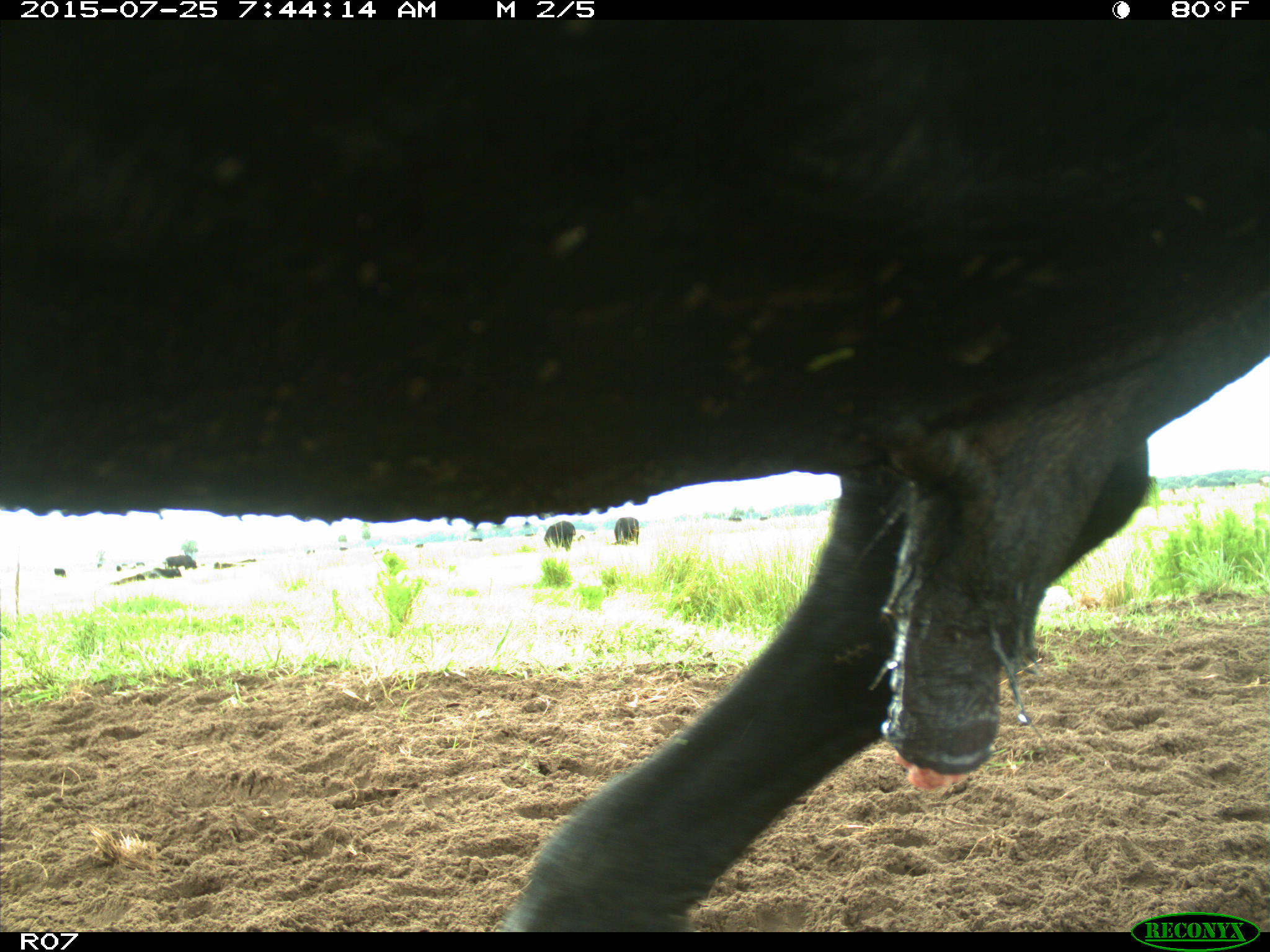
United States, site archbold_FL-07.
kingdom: Animalia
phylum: Chordata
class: Mammalia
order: Artiodactyla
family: Bovidae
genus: Bos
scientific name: Bos taurus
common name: domestic cow